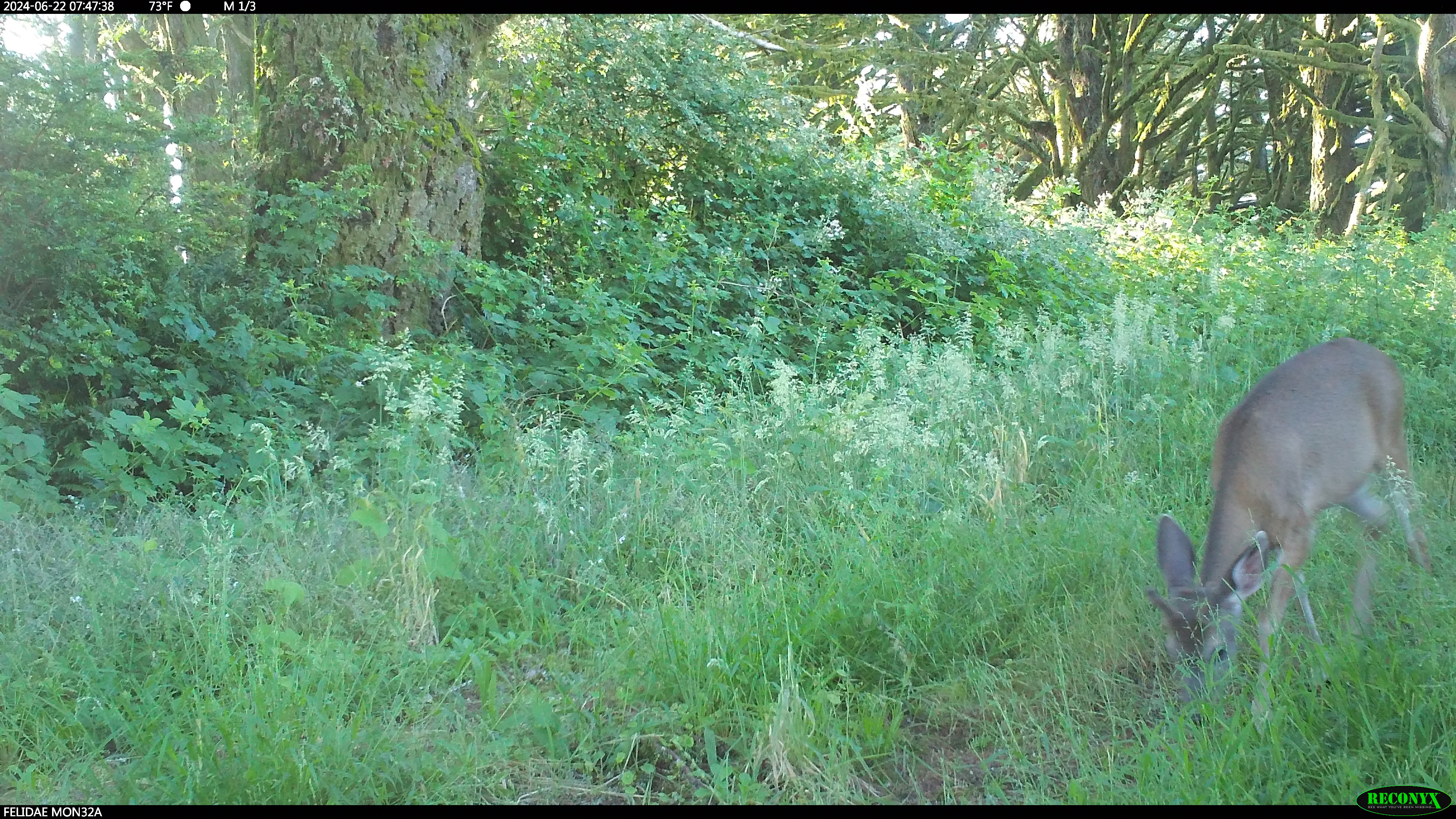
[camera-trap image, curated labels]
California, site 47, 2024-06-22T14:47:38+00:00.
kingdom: Animalia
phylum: Chordata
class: Mammalia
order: Artiodactyla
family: Cervidae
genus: Odocoileus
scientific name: Odocoileus hemionus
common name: mule deer